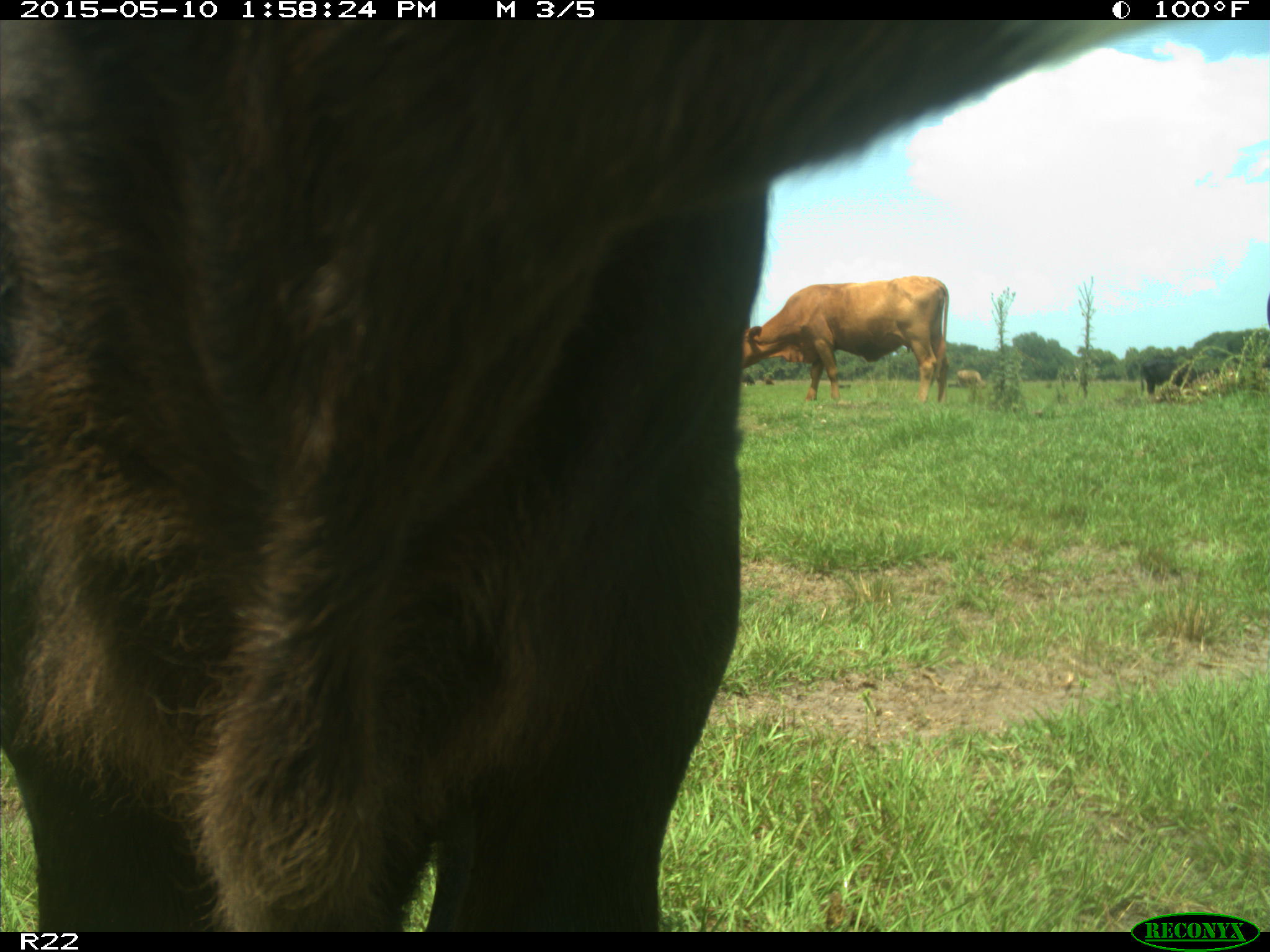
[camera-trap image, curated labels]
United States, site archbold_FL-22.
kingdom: Animalia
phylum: Chordata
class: Mammalia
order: Artiodactyla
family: Bovidae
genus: Bos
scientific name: Bos taurus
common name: domestic cow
Bos taurus (domestic cow).